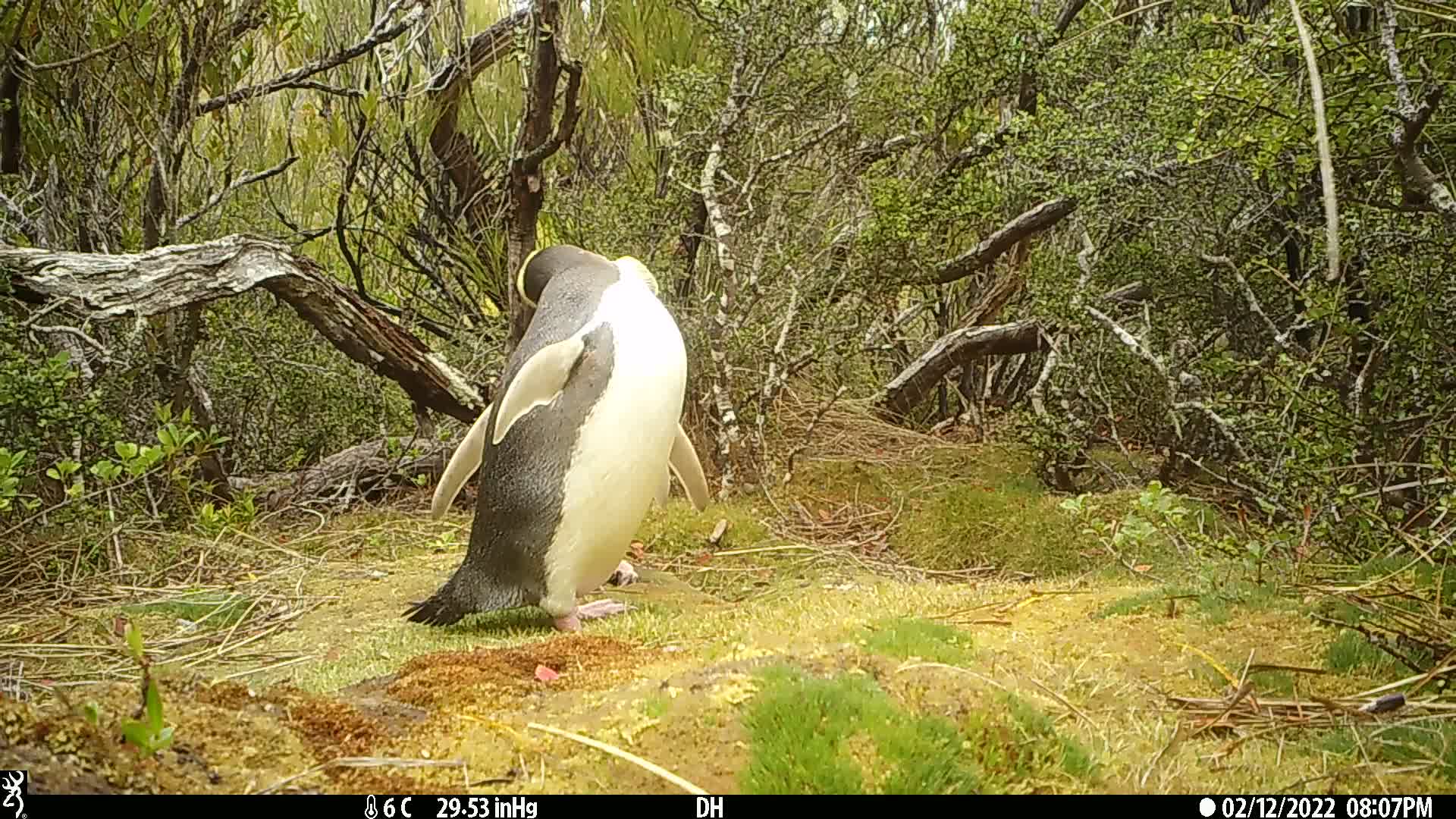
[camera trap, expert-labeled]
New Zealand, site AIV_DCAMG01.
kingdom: Animalia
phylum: Chordata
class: Aves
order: Sphenisciformes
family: Spheniscidae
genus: Megadyptes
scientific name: Megadyptes antipodes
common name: yellow-eyed penguin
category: yellow eyed penguin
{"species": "yellow eyed penguin (yellow-eyed penguin) (Megadyptes antipodes)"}